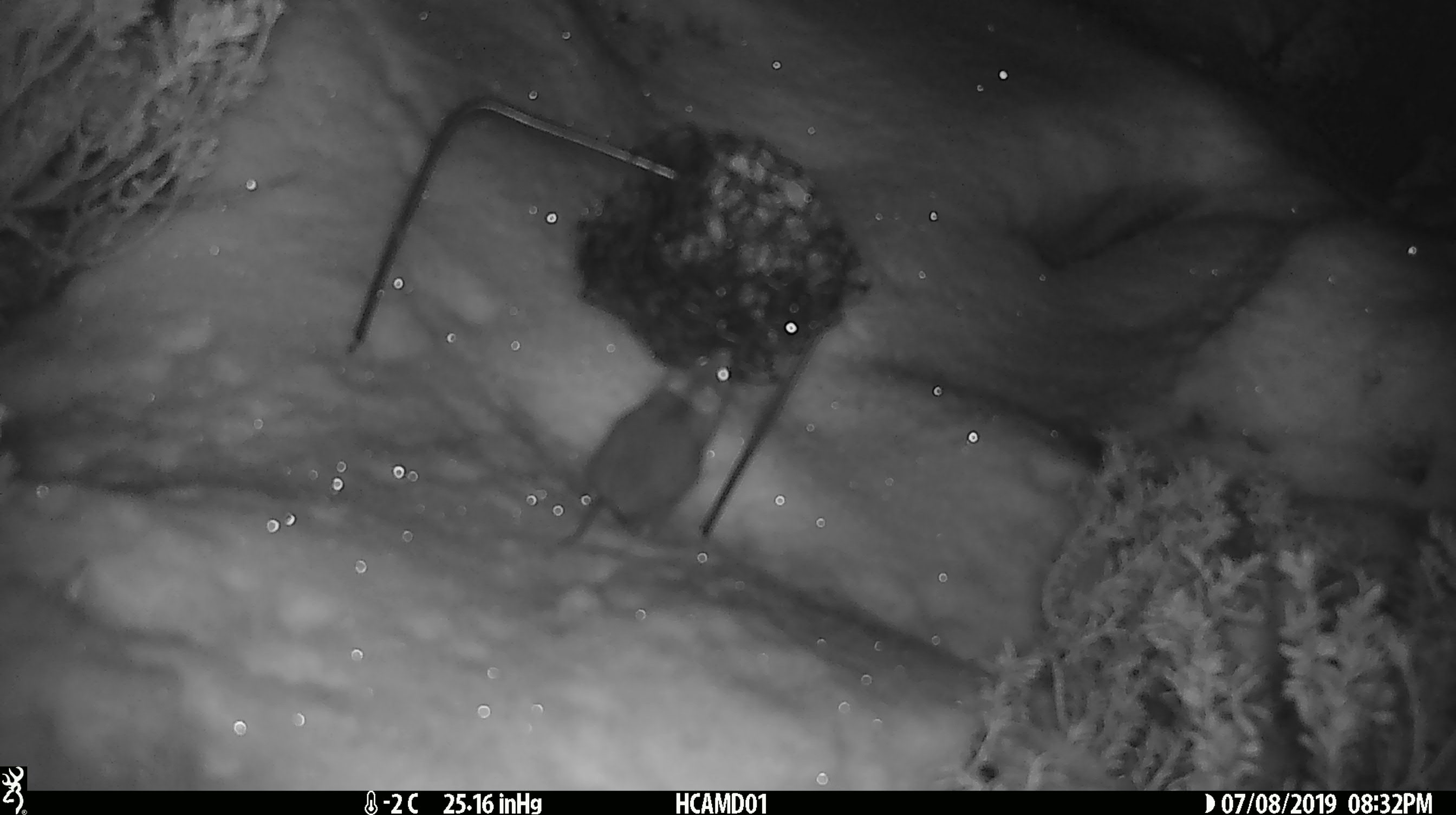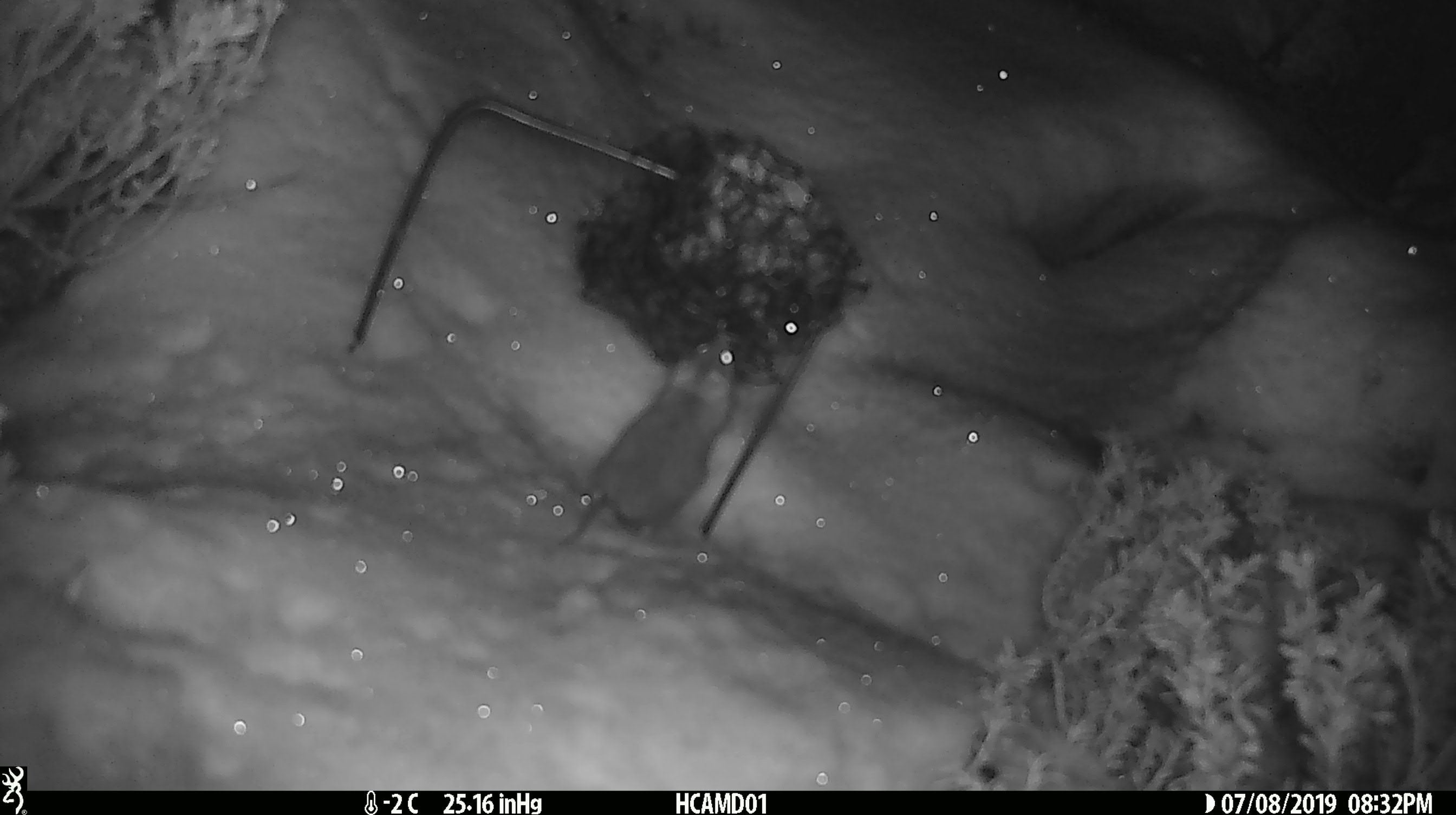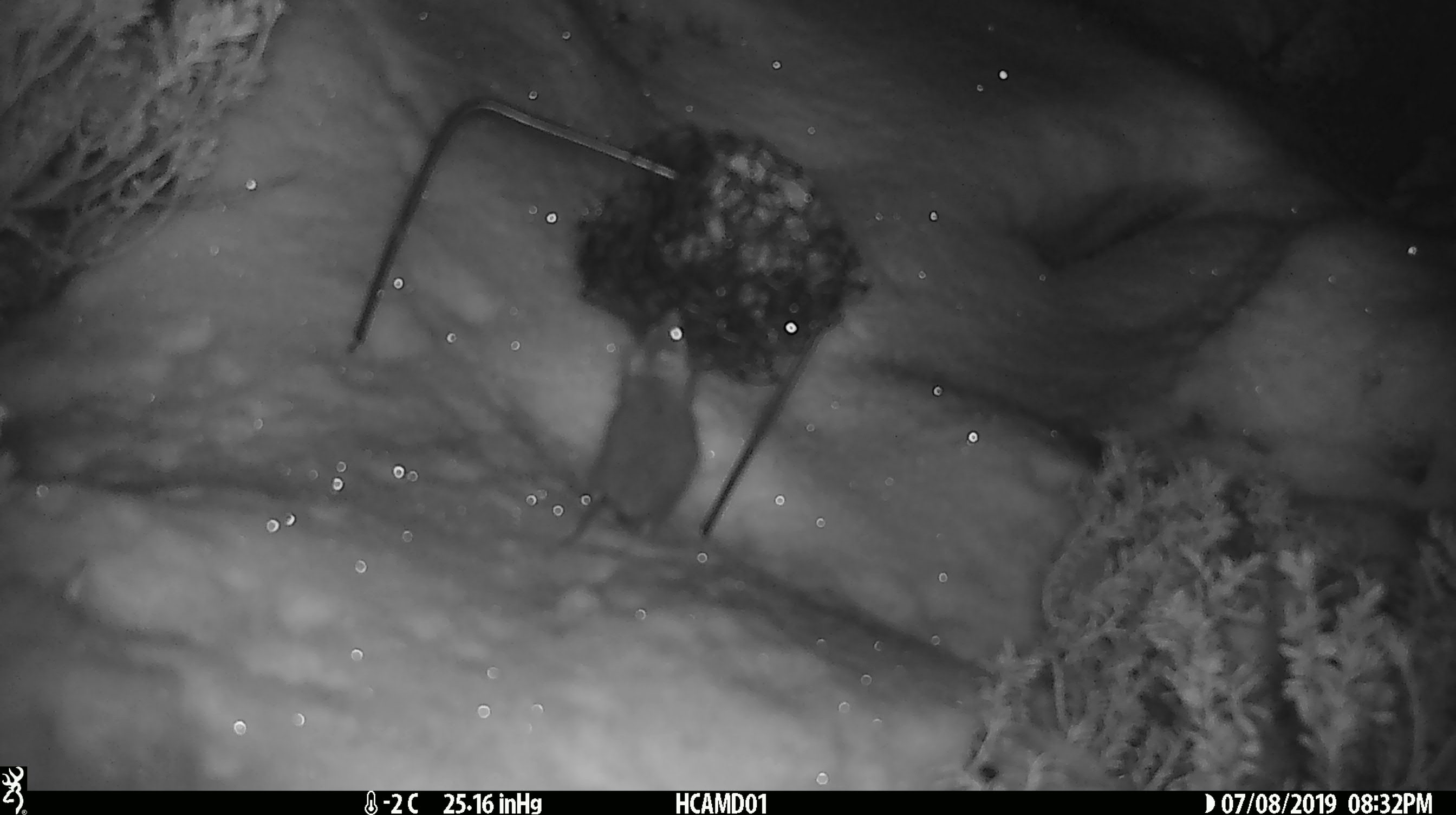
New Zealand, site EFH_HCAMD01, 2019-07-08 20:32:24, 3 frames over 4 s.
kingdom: Animalia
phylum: Chordata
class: Mammalia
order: Rodentia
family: Muridae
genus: Mus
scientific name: Mus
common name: mouse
Mouse (Mus).